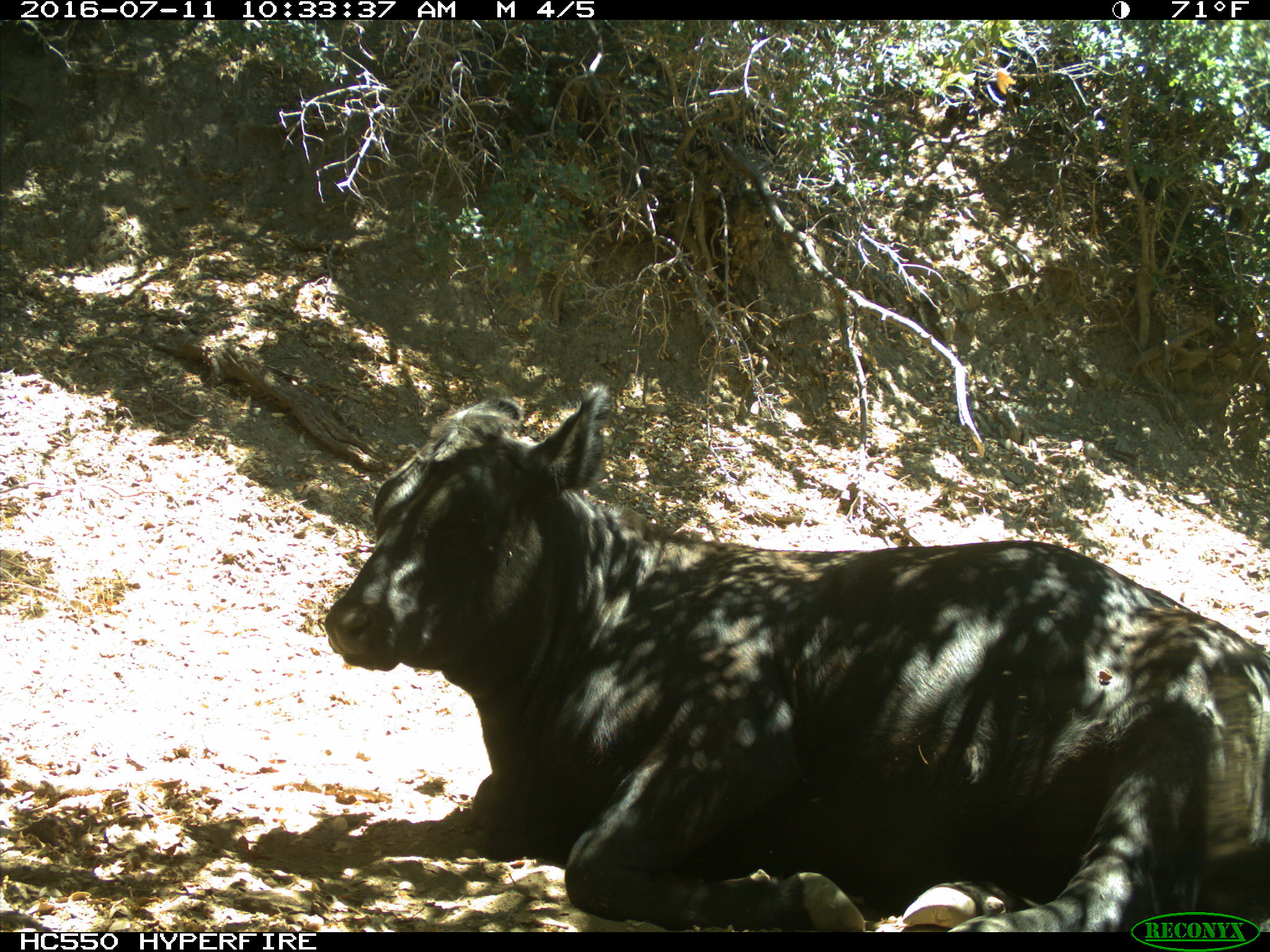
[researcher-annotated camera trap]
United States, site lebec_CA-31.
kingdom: Animalia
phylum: Chordata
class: Mammalia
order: Artiodactyla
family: Bovidae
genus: Bos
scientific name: Bos taurus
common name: domestic cow